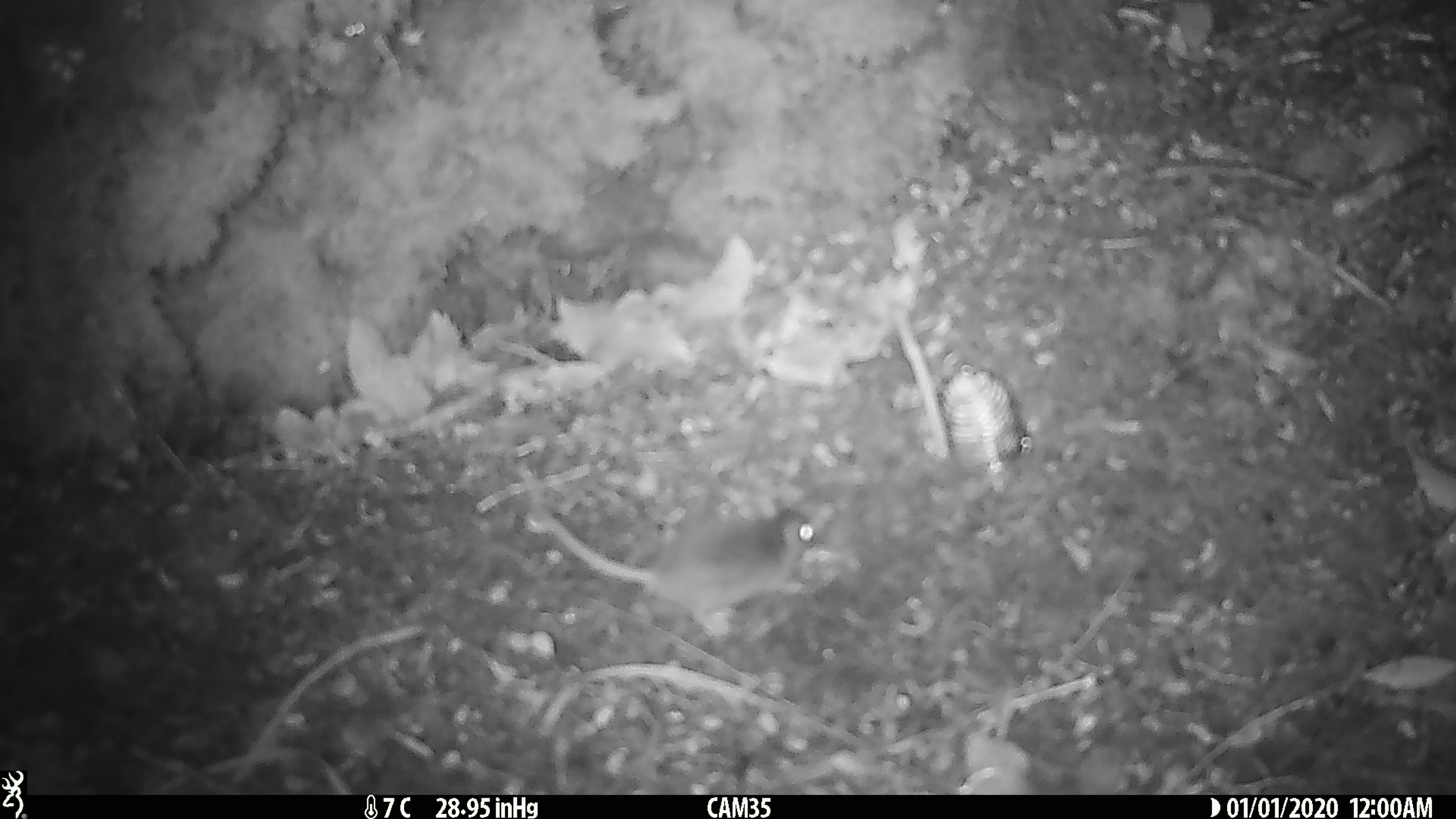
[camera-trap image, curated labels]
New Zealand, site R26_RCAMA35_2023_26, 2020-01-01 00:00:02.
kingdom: Animalia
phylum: Chordata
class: Mammalia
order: Rodentia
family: Muridae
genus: Mus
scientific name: Mus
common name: mouse